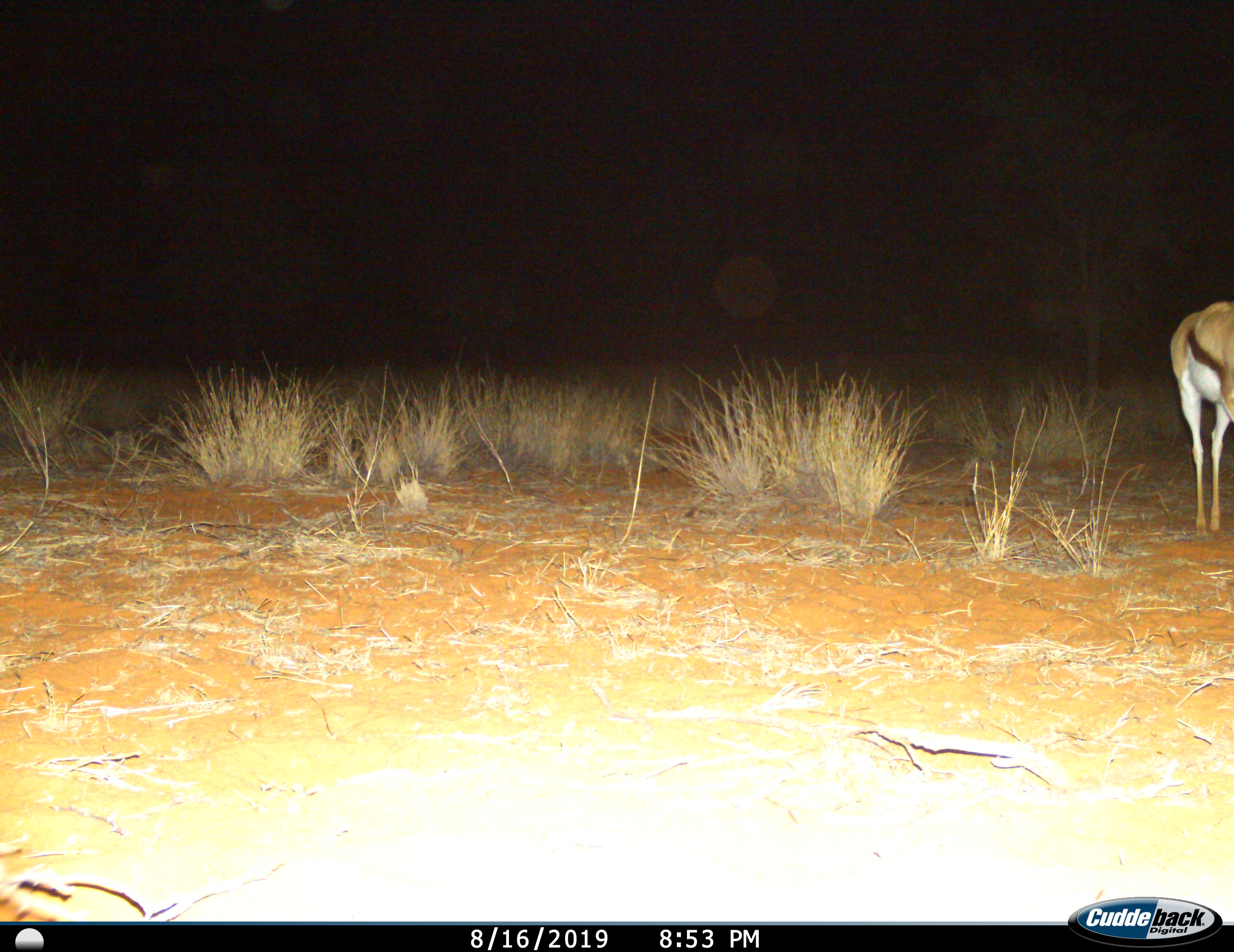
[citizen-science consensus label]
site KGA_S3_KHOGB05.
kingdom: Animalia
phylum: Chordata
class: Mammalia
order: Artiodactyla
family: Bovidae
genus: Antidorcas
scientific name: Antidorcas marsupialis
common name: springbok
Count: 1.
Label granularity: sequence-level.